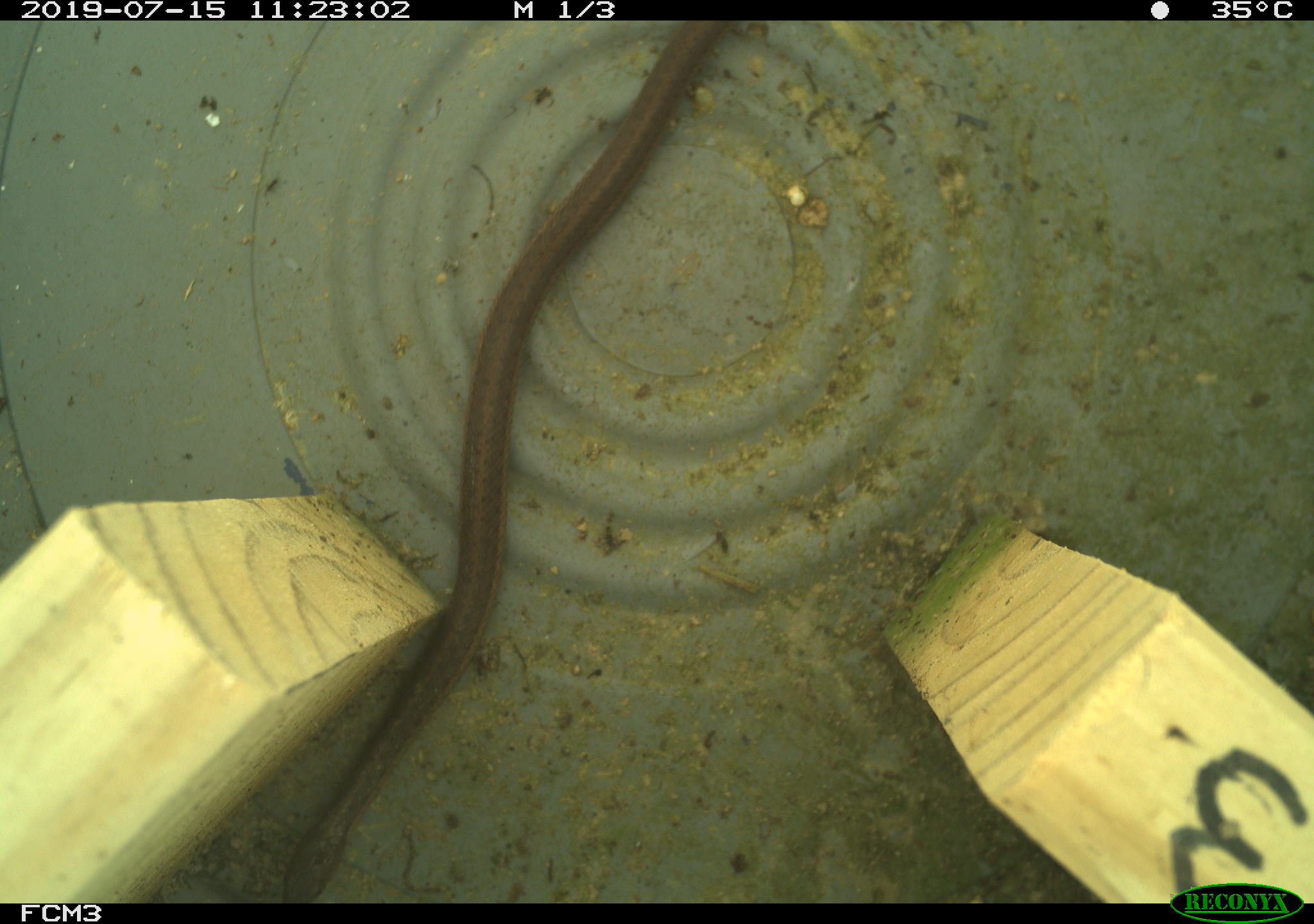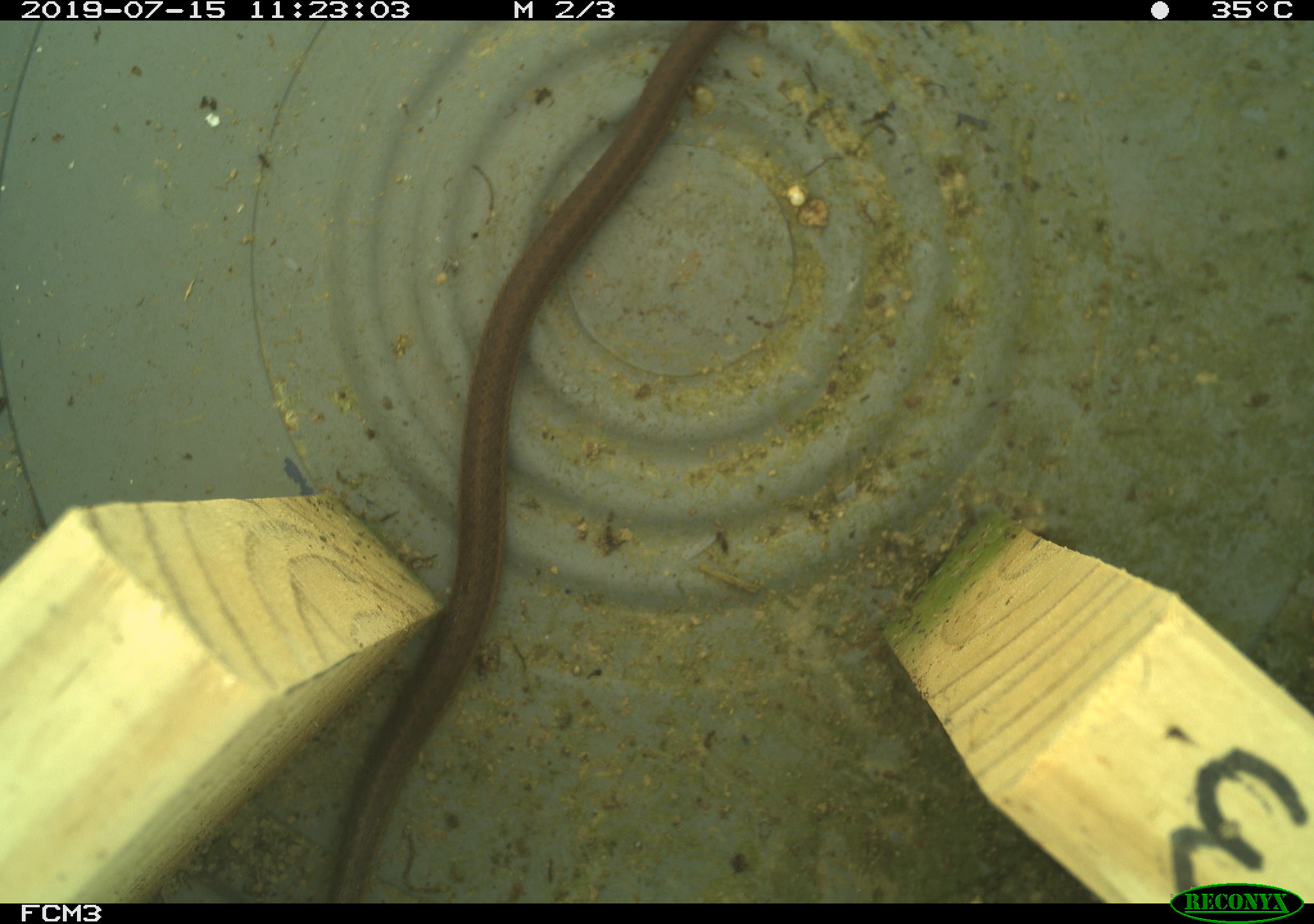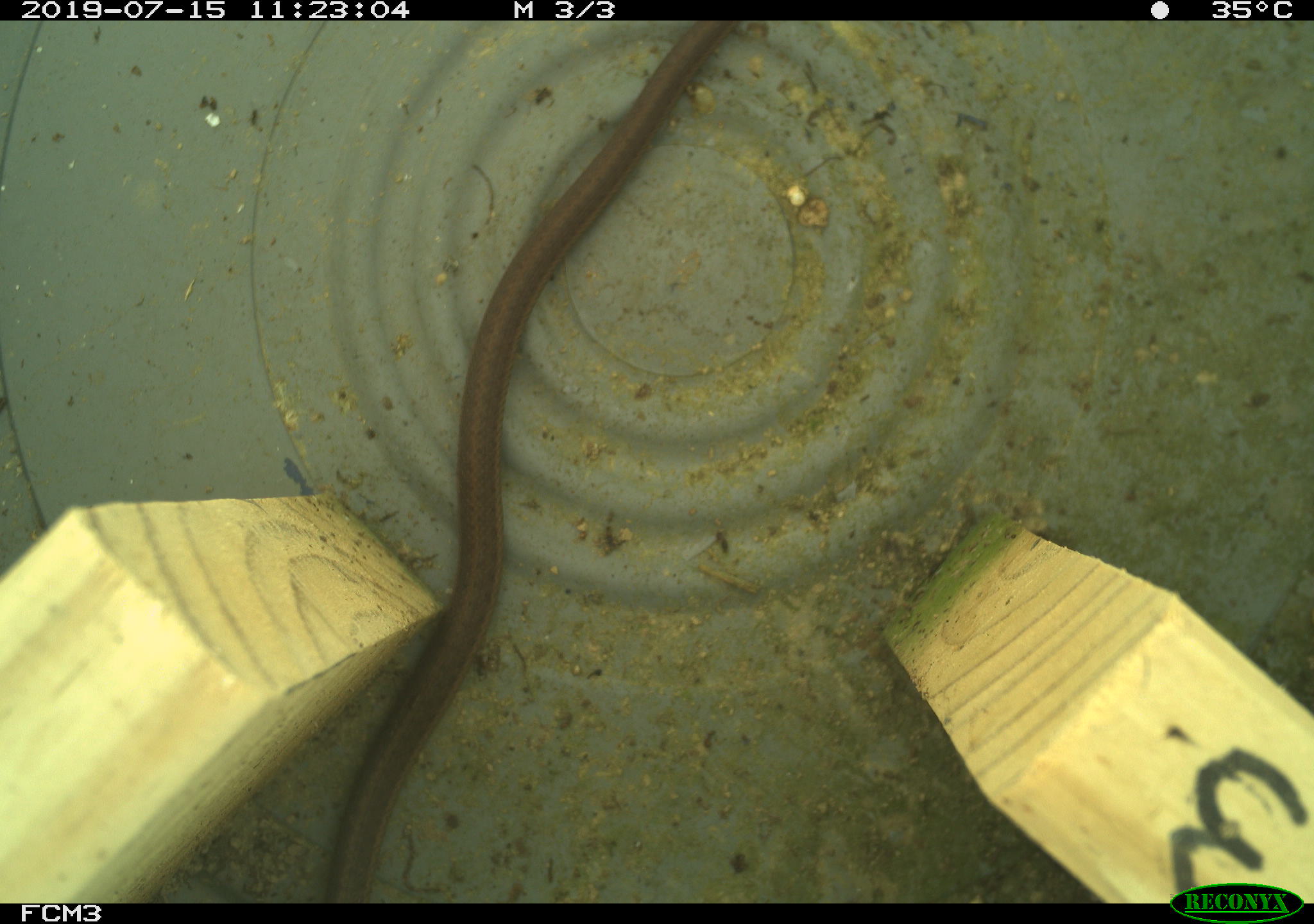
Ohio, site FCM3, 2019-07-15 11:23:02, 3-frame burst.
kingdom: Animalia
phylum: Chordata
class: Reptilia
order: Squamata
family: Colubridae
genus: Thamnophis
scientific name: Thamnophis sirtalis sirtalis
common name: eastern gartersnake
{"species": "eastern gartersnake (Thamnophis sirtalis sirtalis)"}